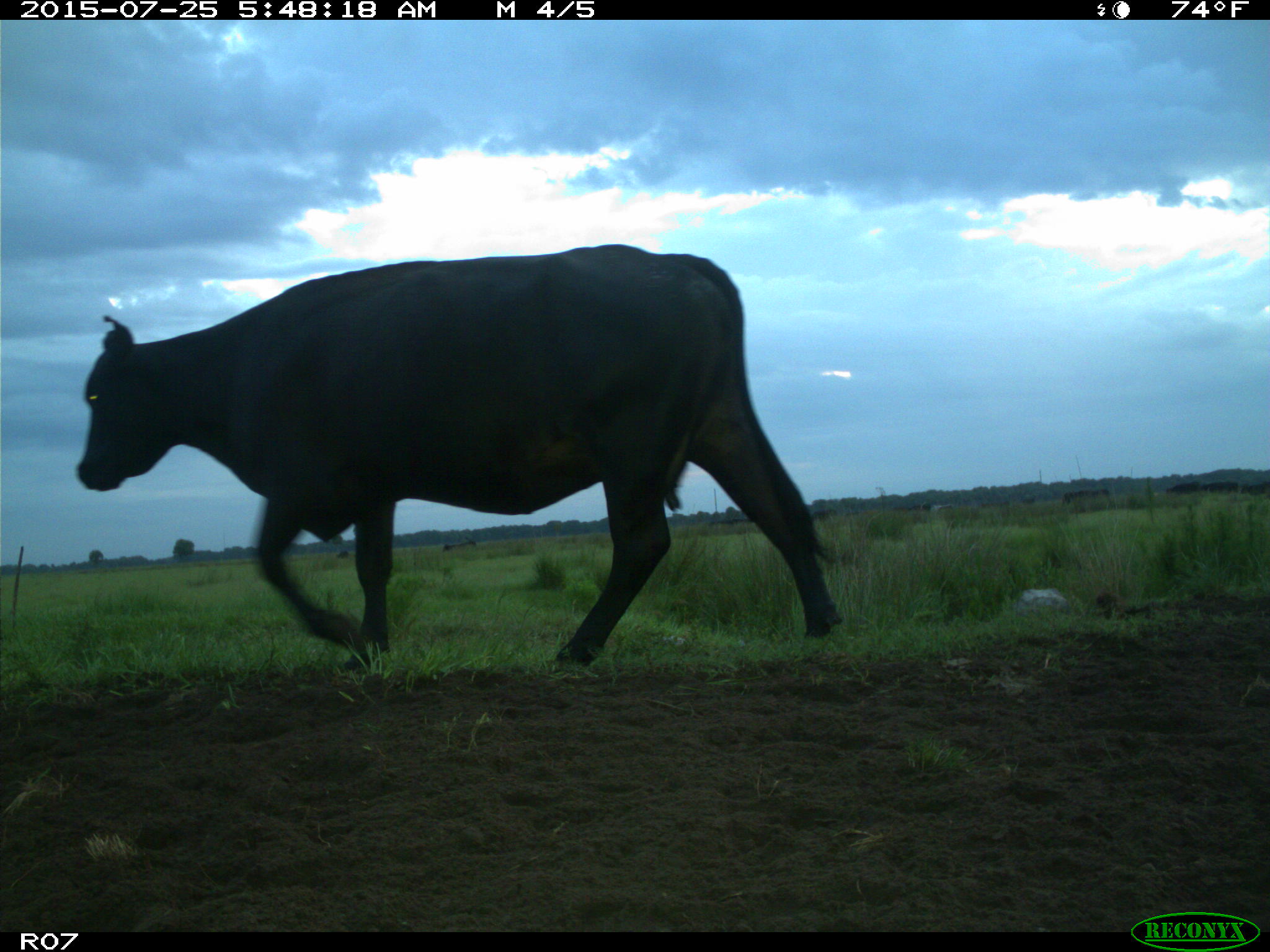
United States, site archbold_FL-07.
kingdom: Animalia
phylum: Chordata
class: Mammalia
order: Artiodactyla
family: Bovidae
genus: Bos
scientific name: Bos taurus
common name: domestic cow